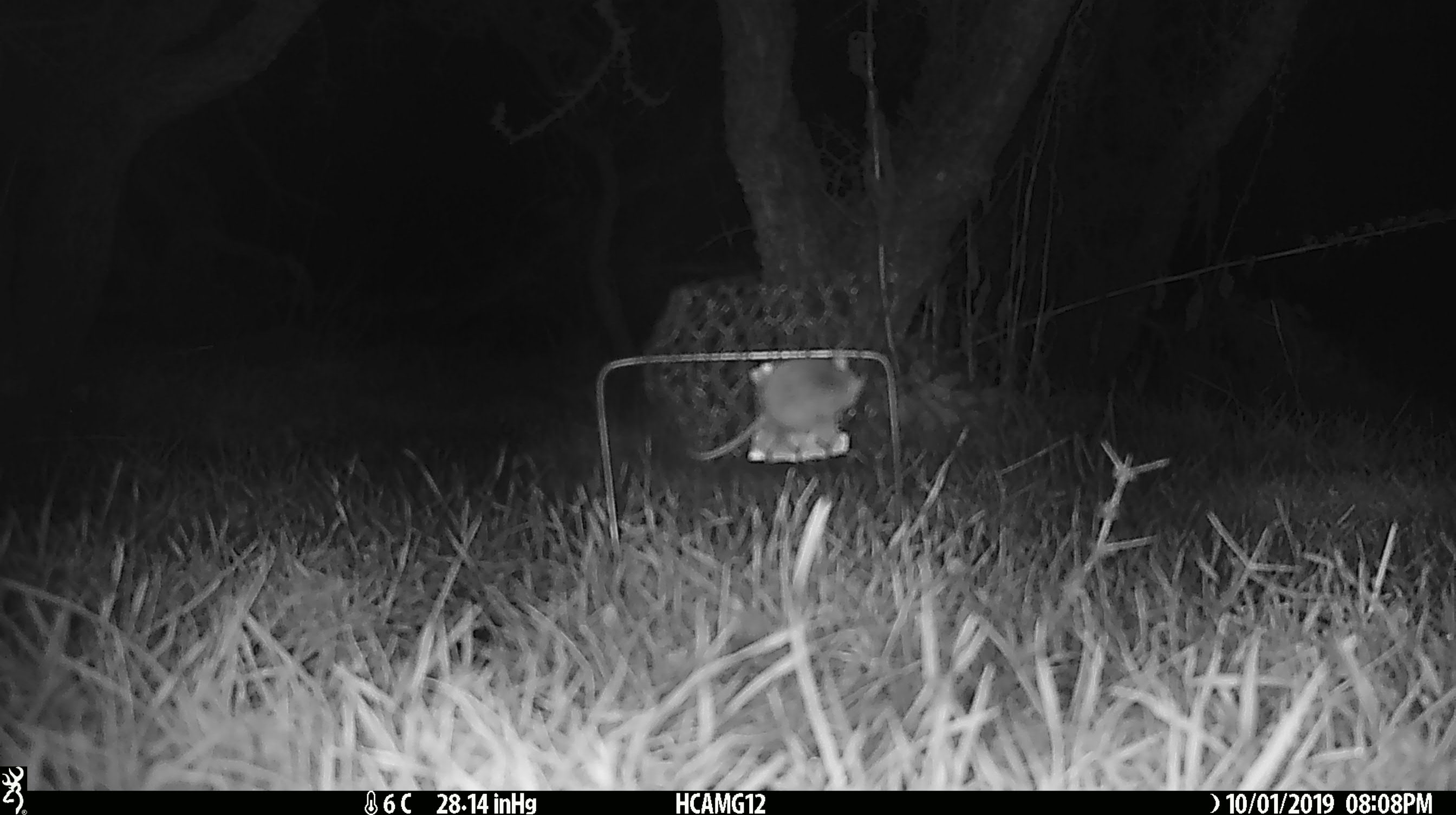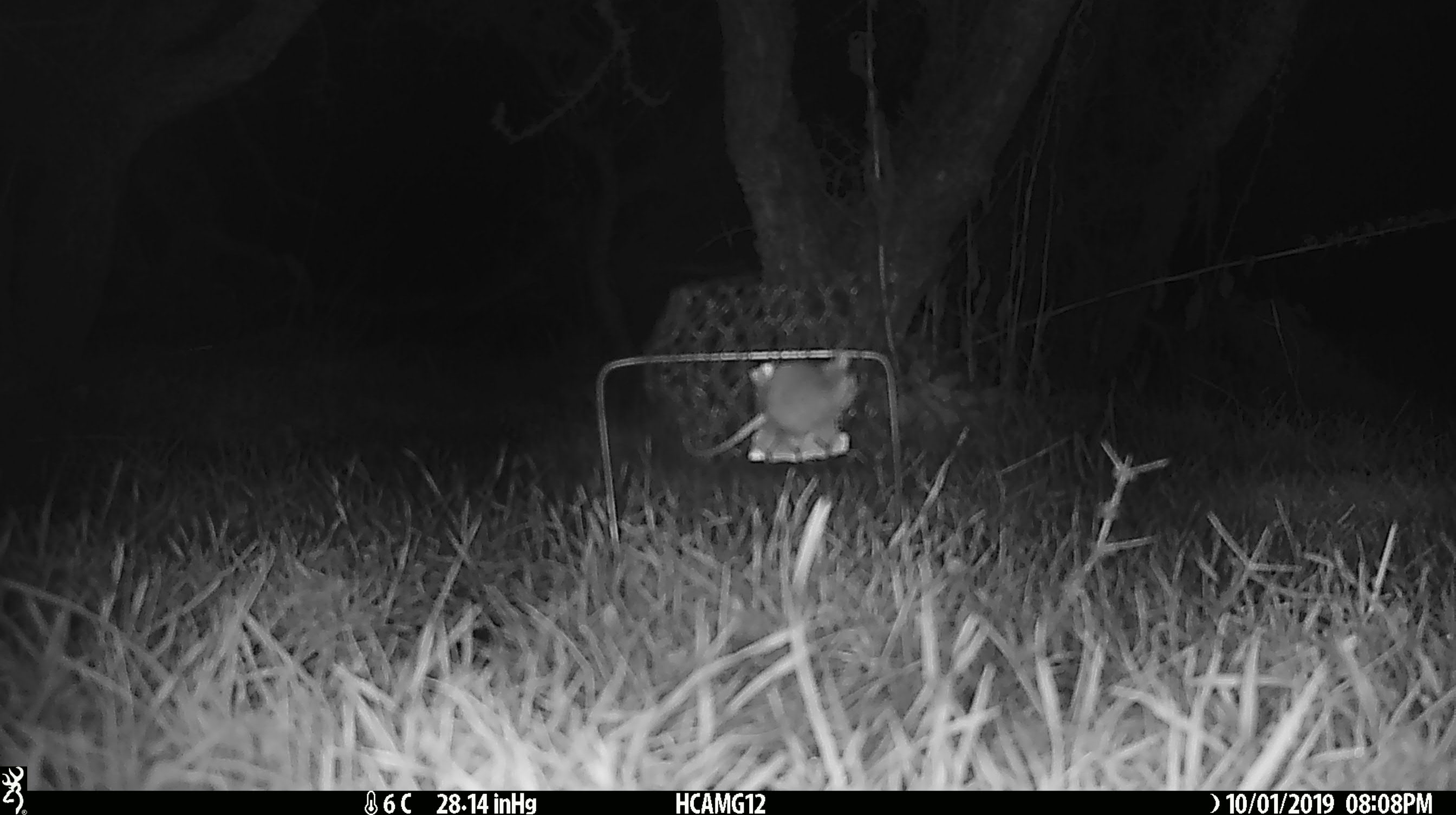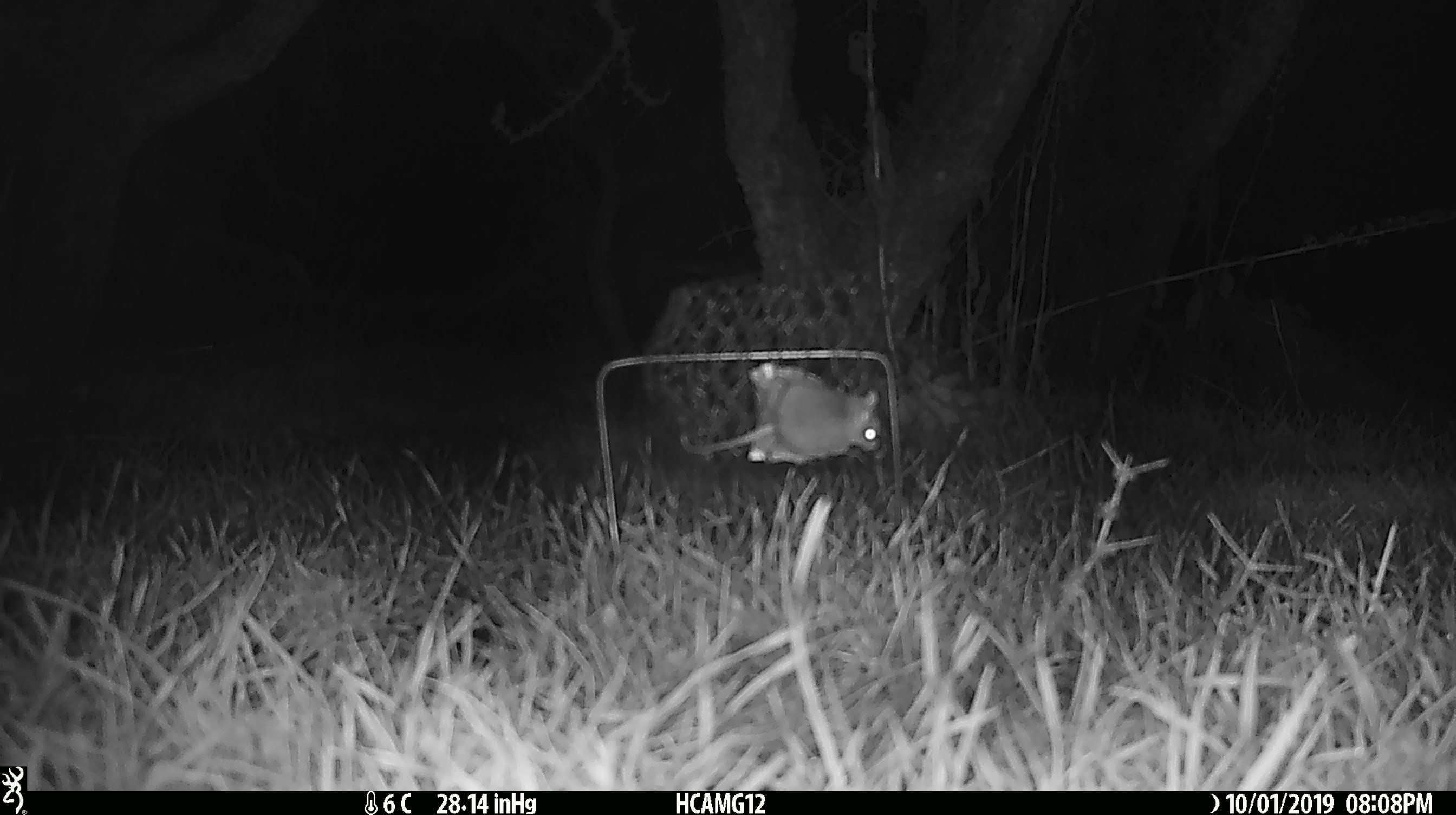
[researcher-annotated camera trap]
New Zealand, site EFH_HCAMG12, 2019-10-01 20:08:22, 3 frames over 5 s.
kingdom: Animalia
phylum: Chordata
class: Mammalia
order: Rodentia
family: Muridae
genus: Mus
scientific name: Mus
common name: mouse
Mouse (Mus).